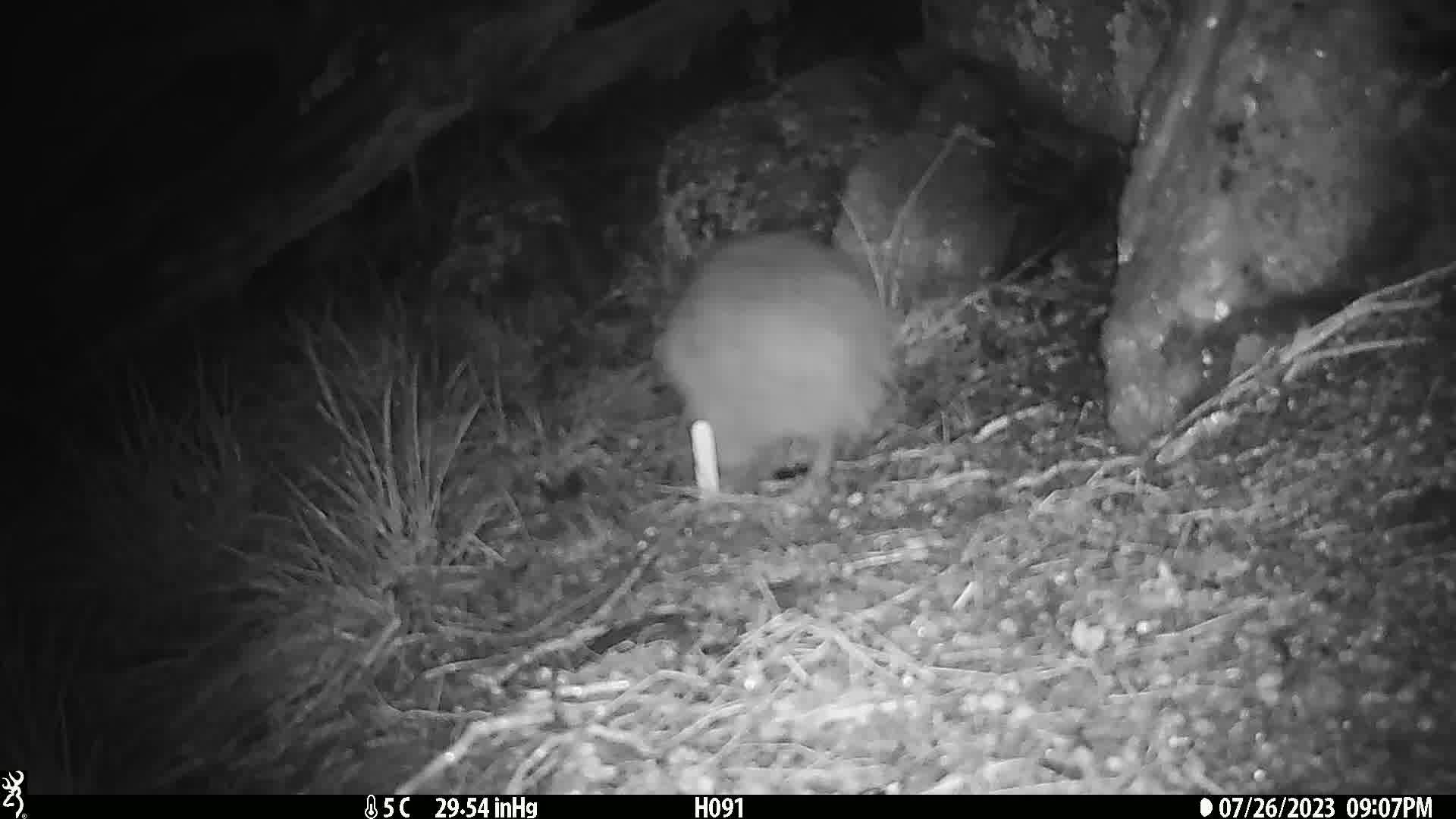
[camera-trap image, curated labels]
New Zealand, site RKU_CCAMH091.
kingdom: Animalia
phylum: Chordata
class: Aves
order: Apterygiformes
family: Apterygidae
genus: Apteryx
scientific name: Apteryx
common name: kiwi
Kiwi (Apteryx).